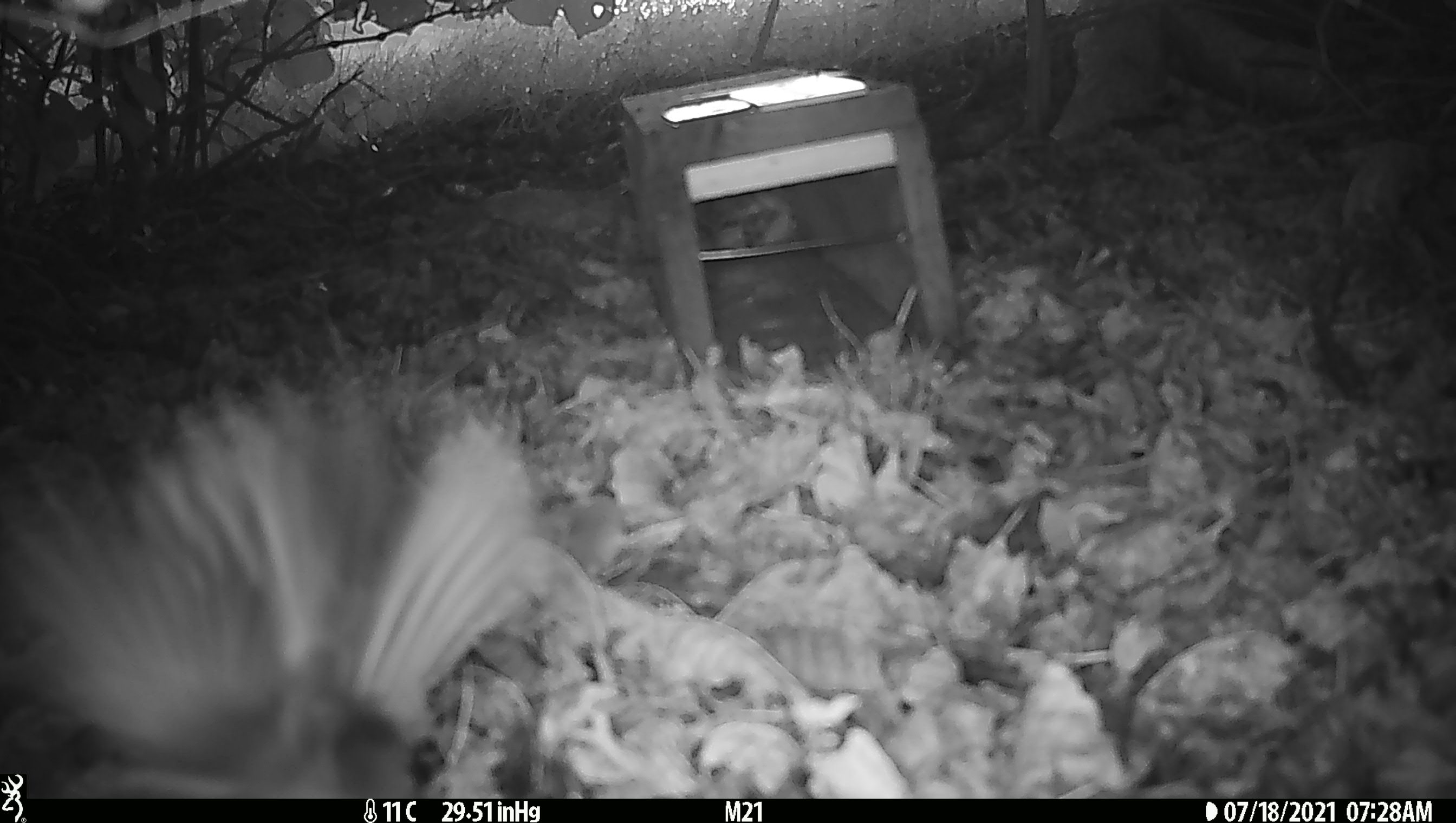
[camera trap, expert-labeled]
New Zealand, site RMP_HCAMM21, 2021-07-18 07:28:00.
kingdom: Animalia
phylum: Chordata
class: Aves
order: Passeriformes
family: Rhipiduridae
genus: Rhipidura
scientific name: Rhipidura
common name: fantails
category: fantail